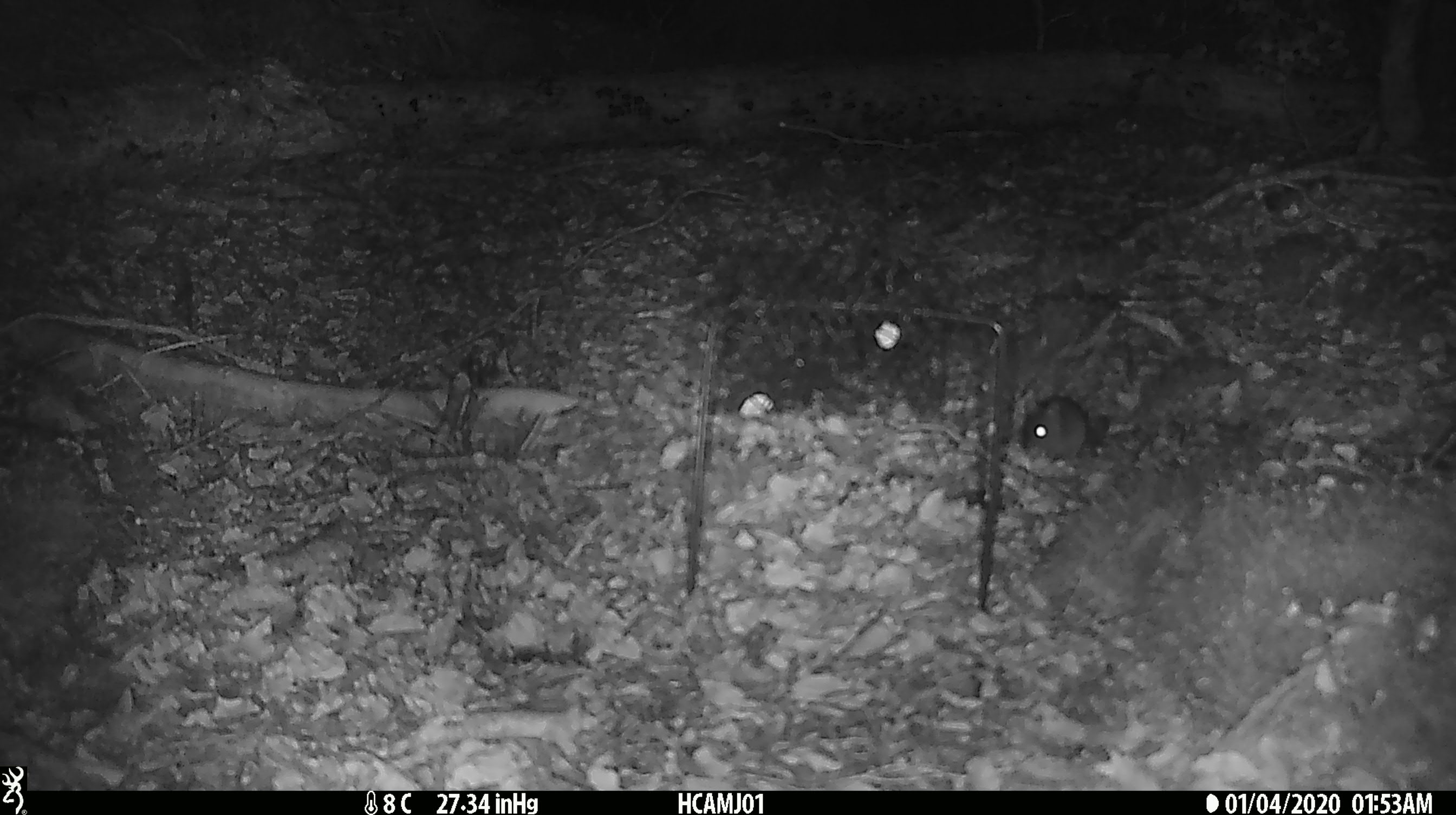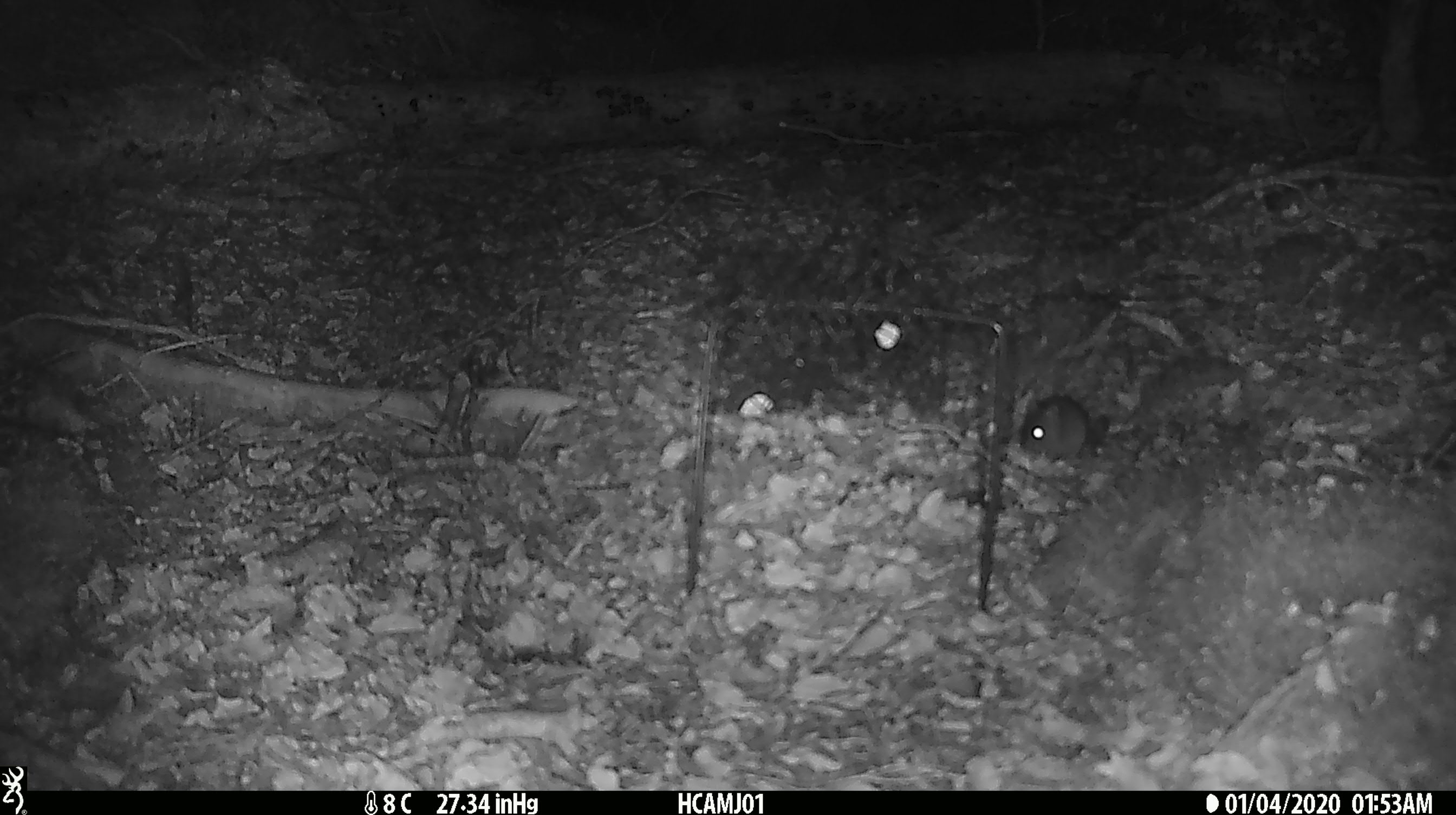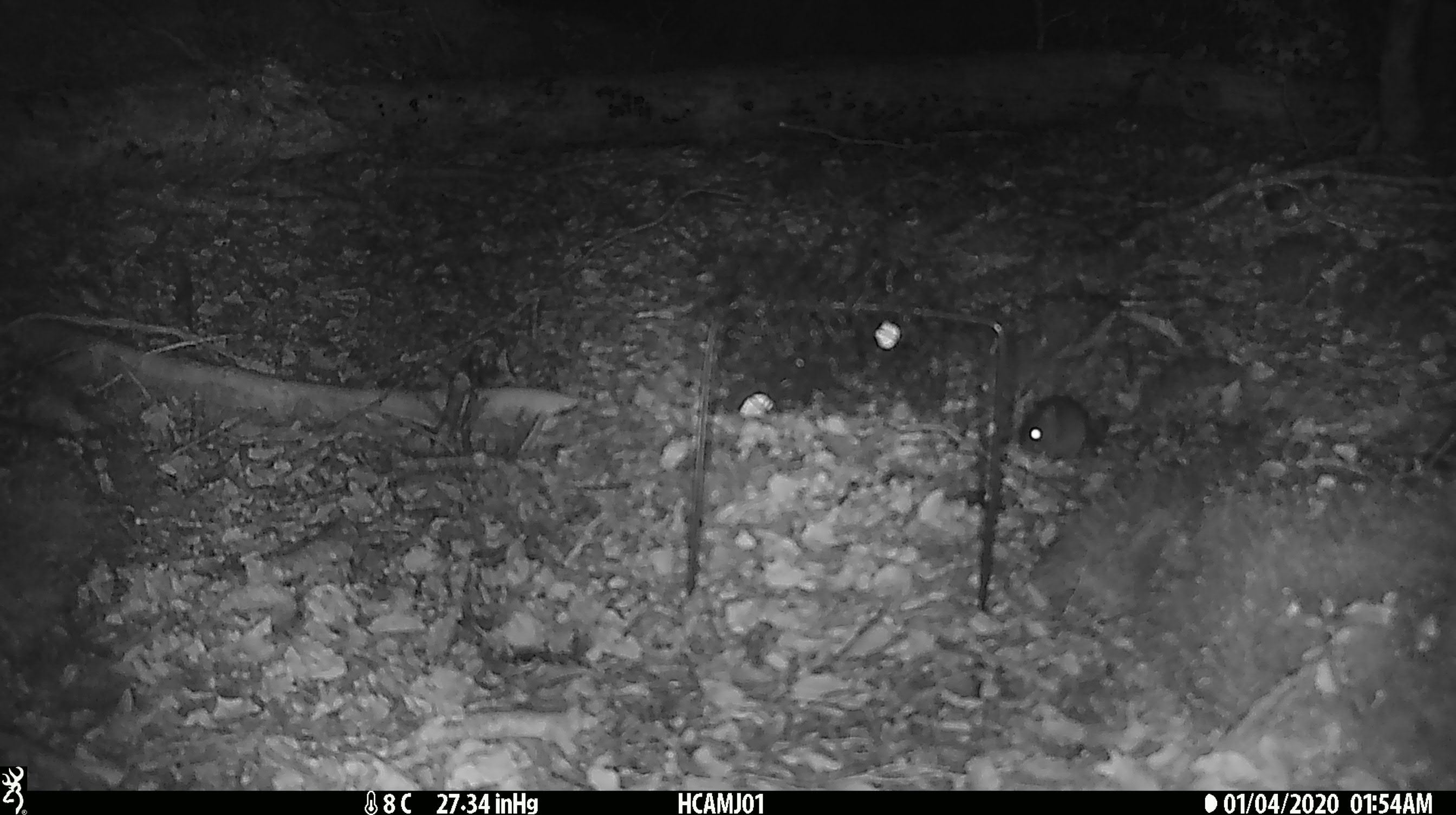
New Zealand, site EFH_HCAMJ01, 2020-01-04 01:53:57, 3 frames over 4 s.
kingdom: Animalia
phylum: Chordata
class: Mammalia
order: Rodentia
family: Muridae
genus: Mus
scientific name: Mus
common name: mouse